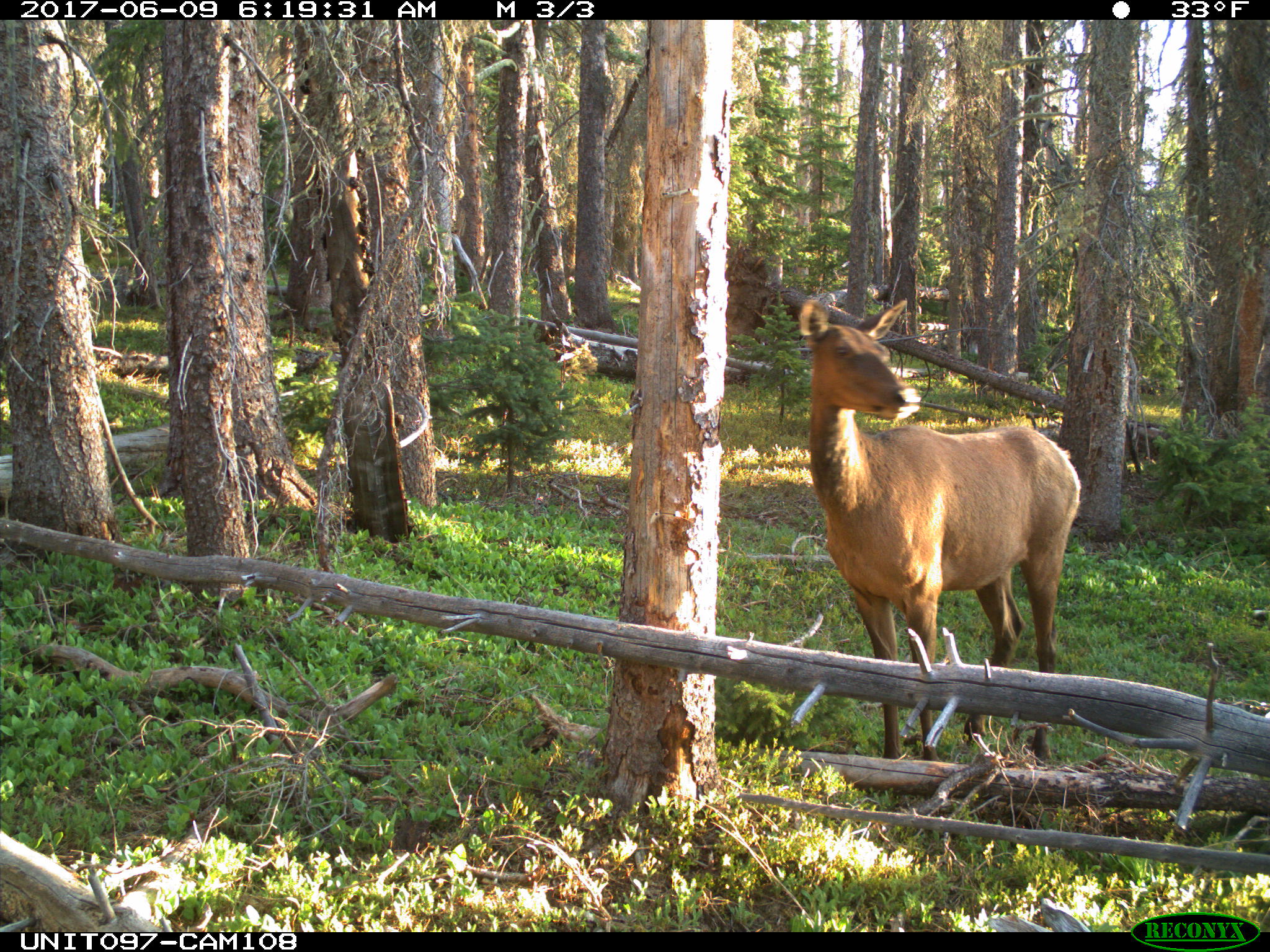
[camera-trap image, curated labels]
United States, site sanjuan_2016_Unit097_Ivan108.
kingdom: Animalia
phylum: Chordata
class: Mammalia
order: Artiodactyla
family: Cervidae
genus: Cervus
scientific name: Cervus elaphus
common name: red deer